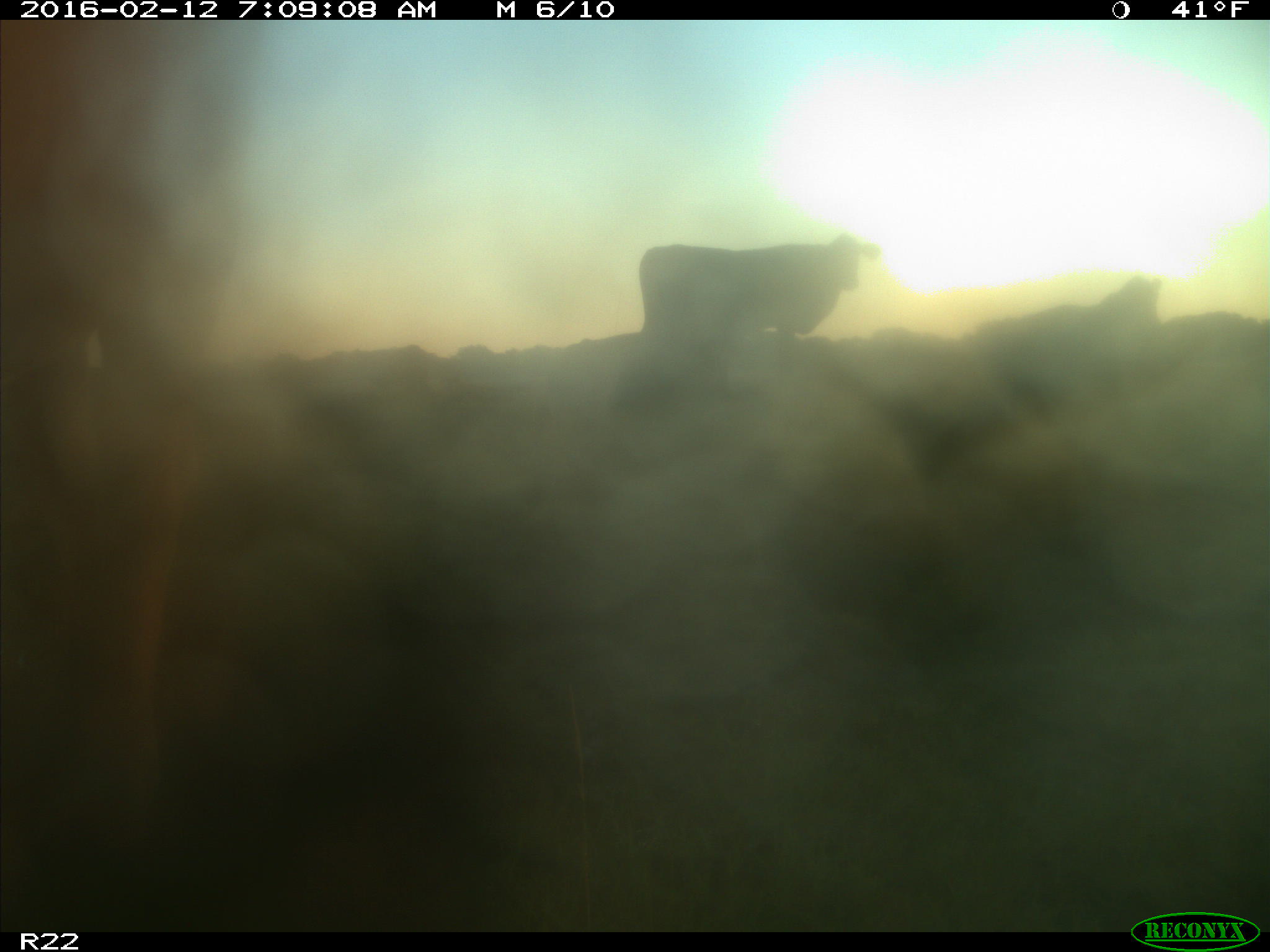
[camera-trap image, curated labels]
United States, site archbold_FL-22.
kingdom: Animalia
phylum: Chordata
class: Mammalia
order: Artiodactyla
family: Bovidae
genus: Bos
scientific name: Bos taurus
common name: domestic cow